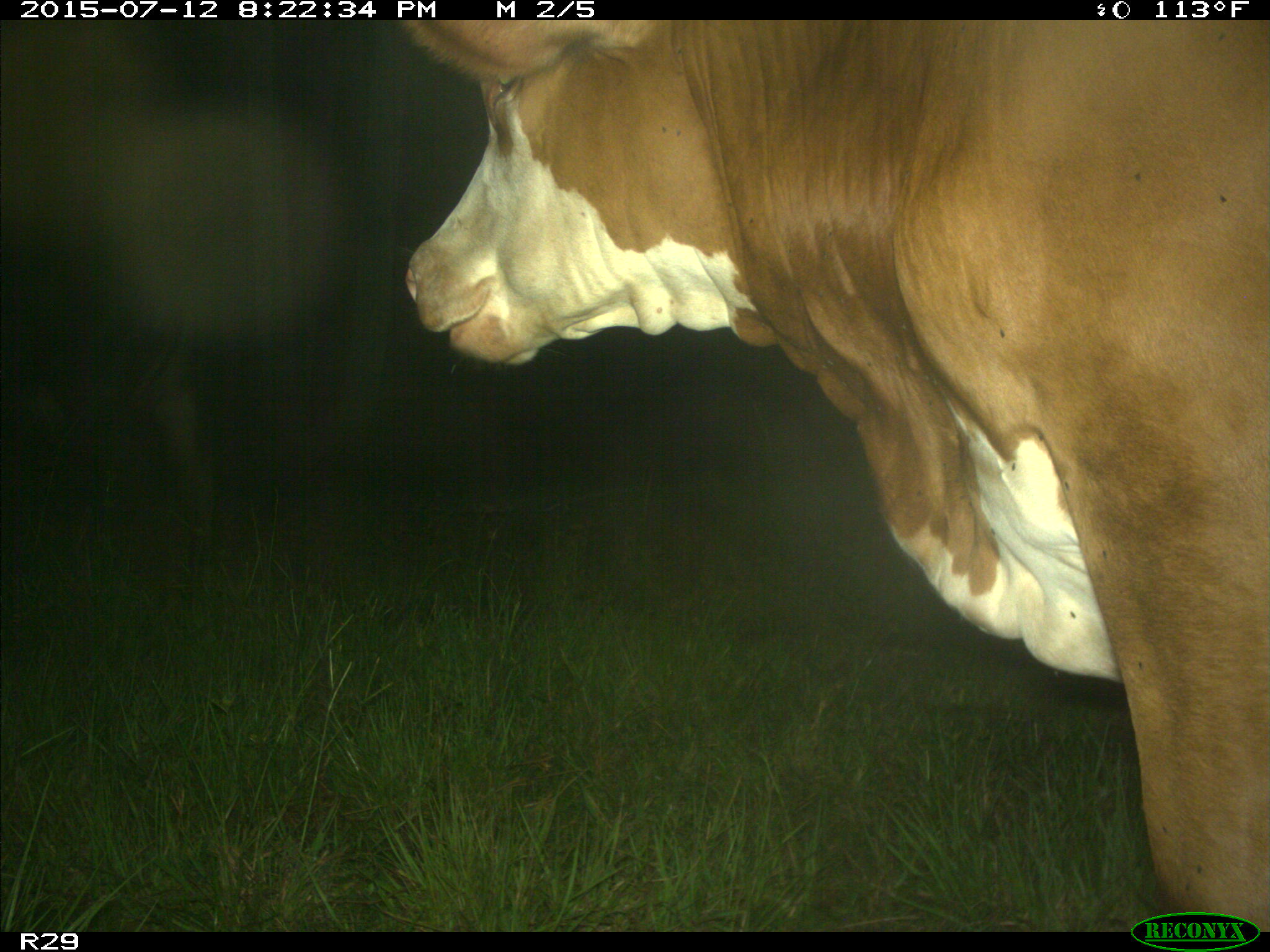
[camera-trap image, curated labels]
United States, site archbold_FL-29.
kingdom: Animalia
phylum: Chordata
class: Mammalia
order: Artiodactyla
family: Bovidae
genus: Bos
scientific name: Bos taurus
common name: domestic cow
Bos taurus (domestic cow).